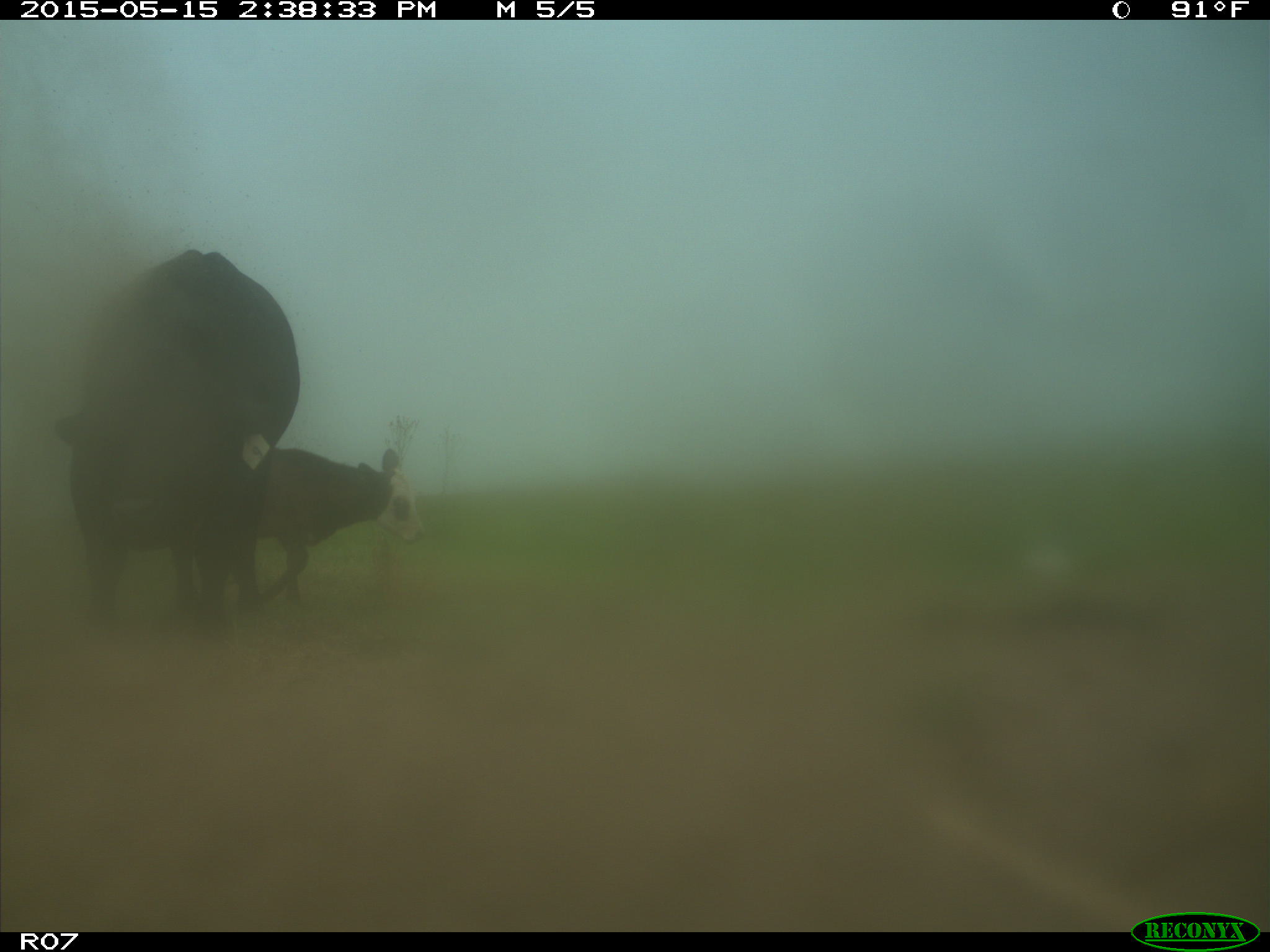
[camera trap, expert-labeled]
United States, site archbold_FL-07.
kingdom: Animalia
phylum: Chordata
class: Mammalia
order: Artiodactyla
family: Bovidae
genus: Bos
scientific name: Bos taurus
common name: domestic cow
Bos taurus (domestic cow).